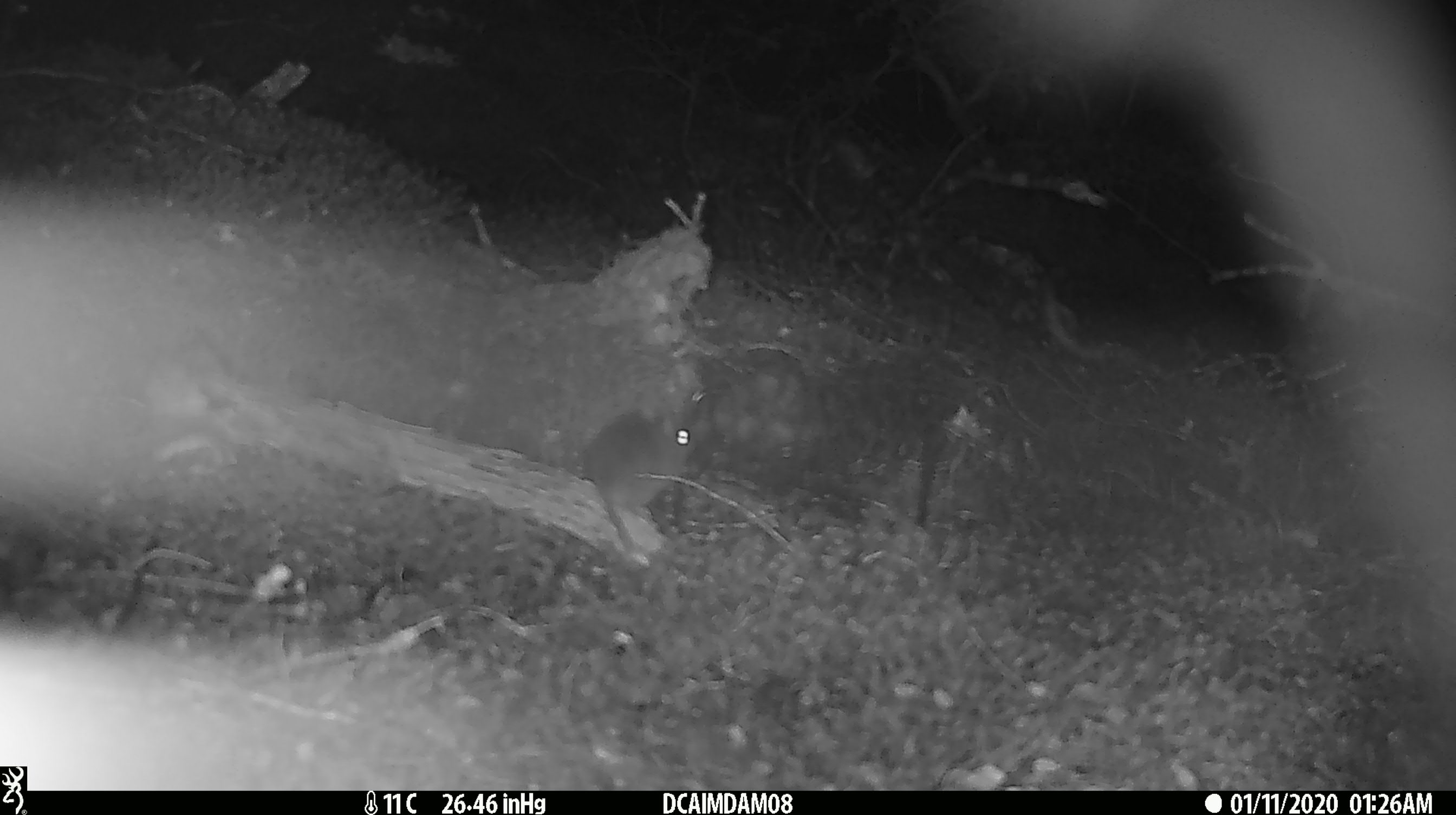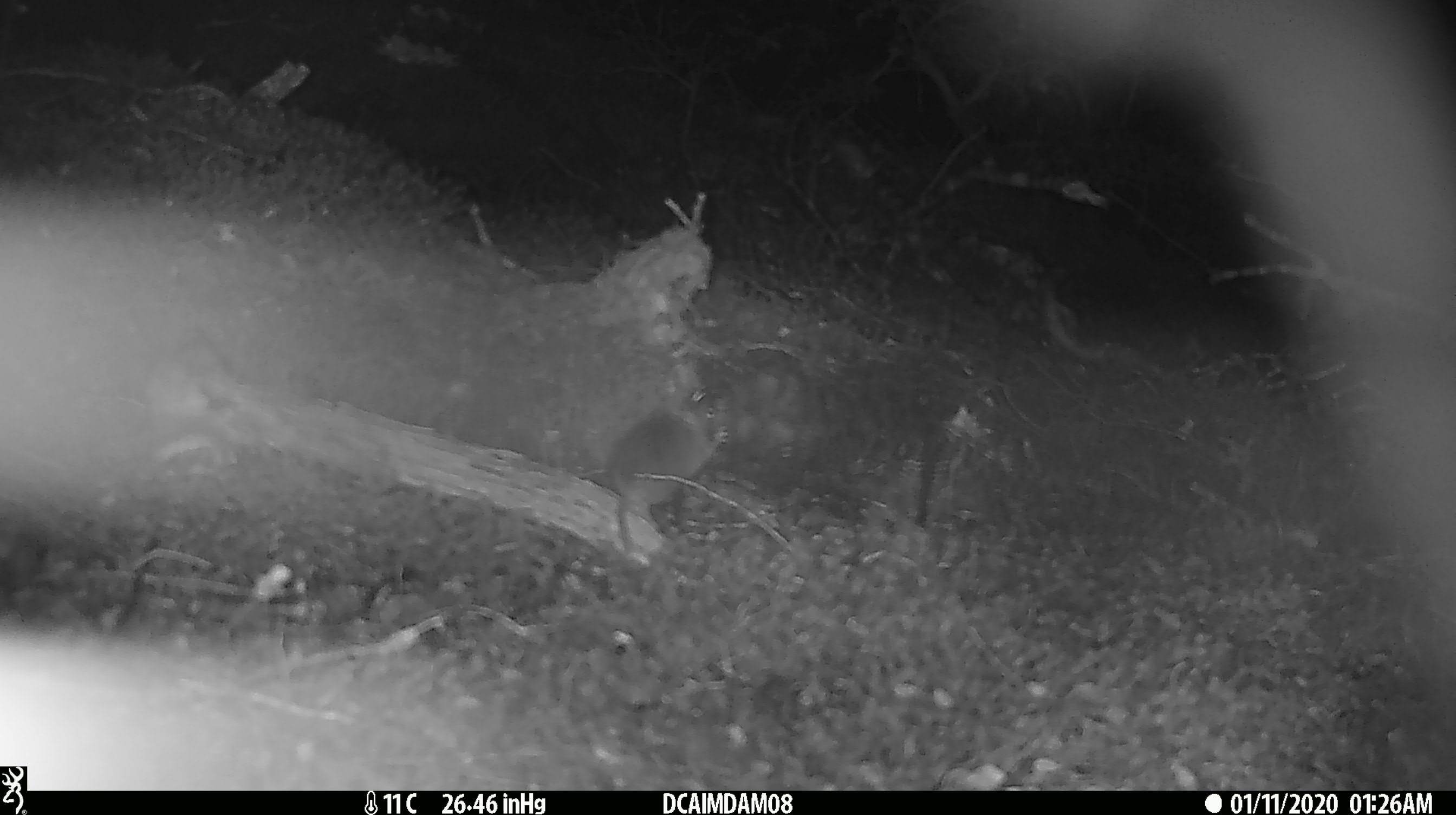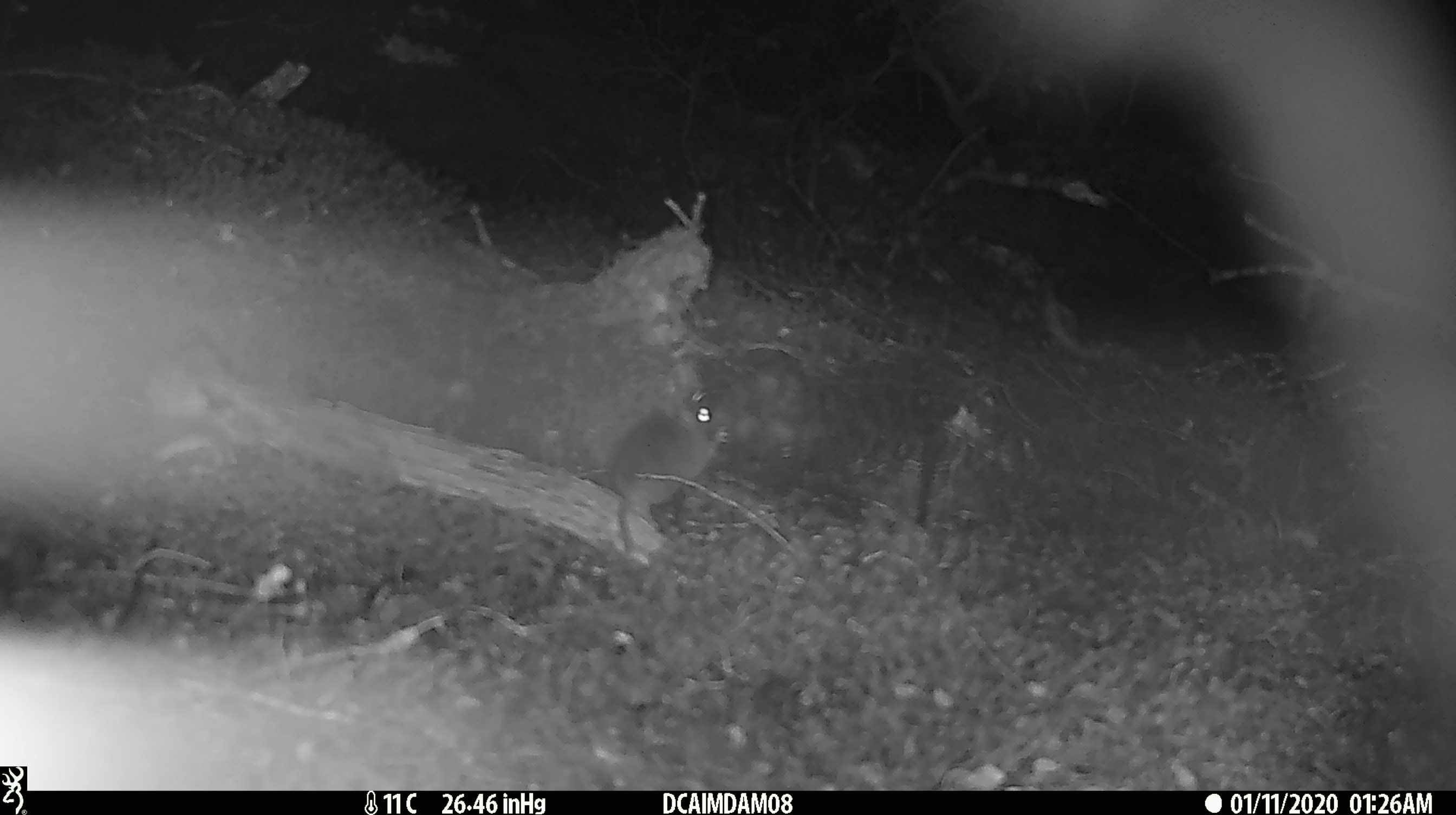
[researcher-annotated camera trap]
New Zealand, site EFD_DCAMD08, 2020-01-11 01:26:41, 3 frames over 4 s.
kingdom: Animalia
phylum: Chordata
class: Mammalia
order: Rodentia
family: Muridae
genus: Mus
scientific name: Mus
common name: mouse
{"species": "mouse (Mus)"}